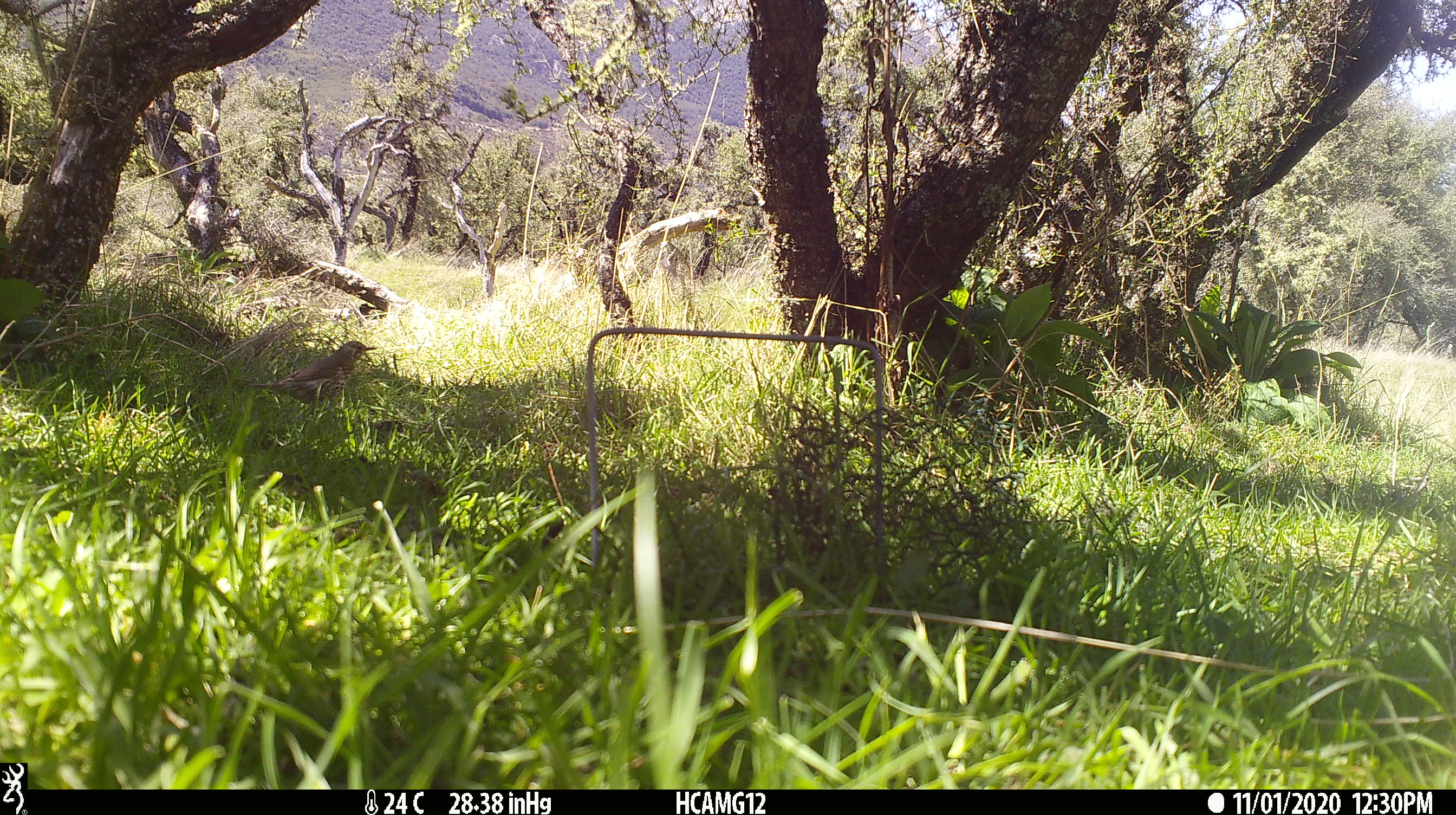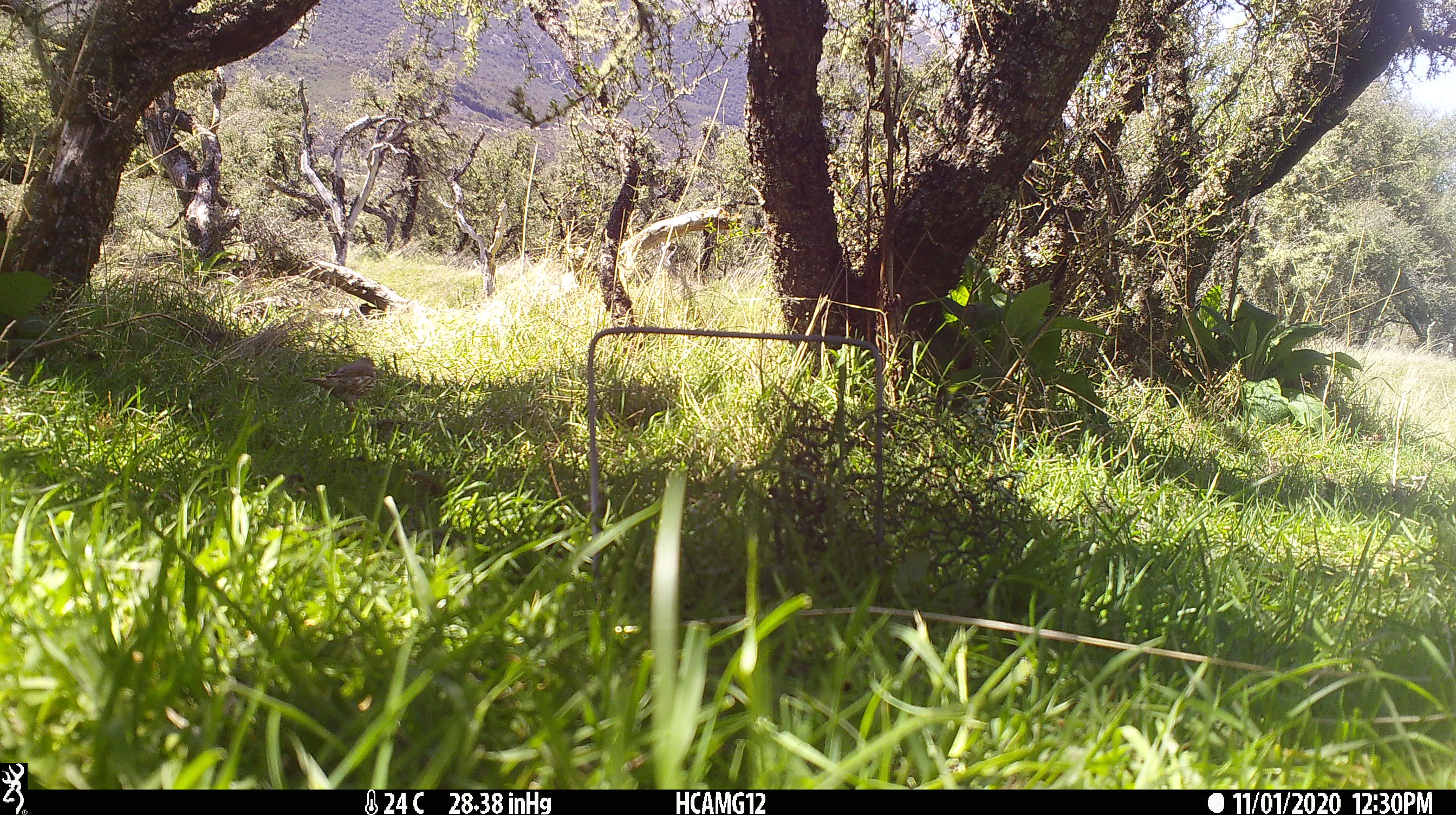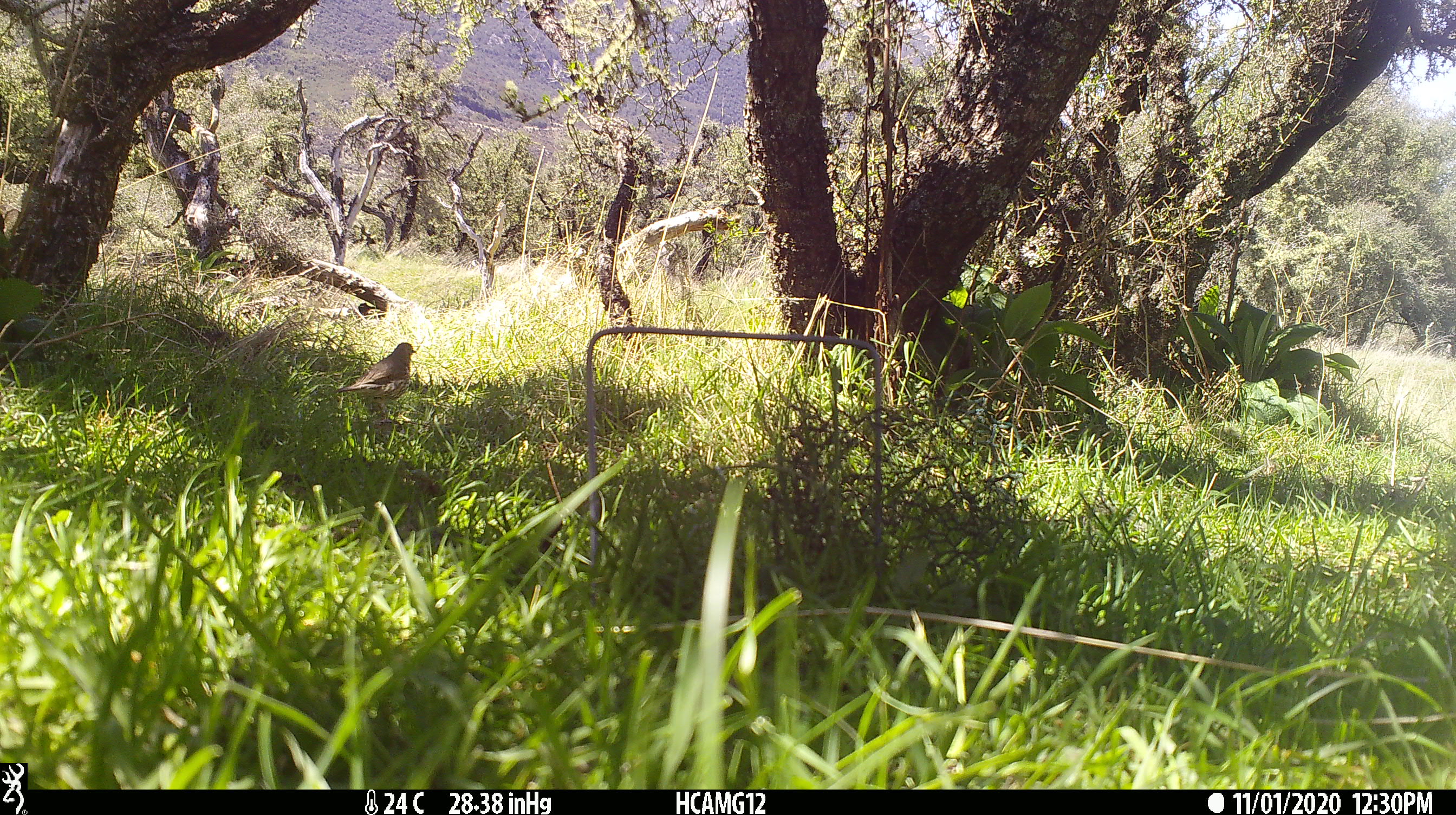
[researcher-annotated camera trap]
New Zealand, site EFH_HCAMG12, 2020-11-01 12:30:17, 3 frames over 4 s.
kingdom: Animalia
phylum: Chordata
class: Aves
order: Passeriformes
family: Turdidae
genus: Turdus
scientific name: Turdus philomelos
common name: song thrush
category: thrush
Thrush (song thrush) (Turdus philomelos).